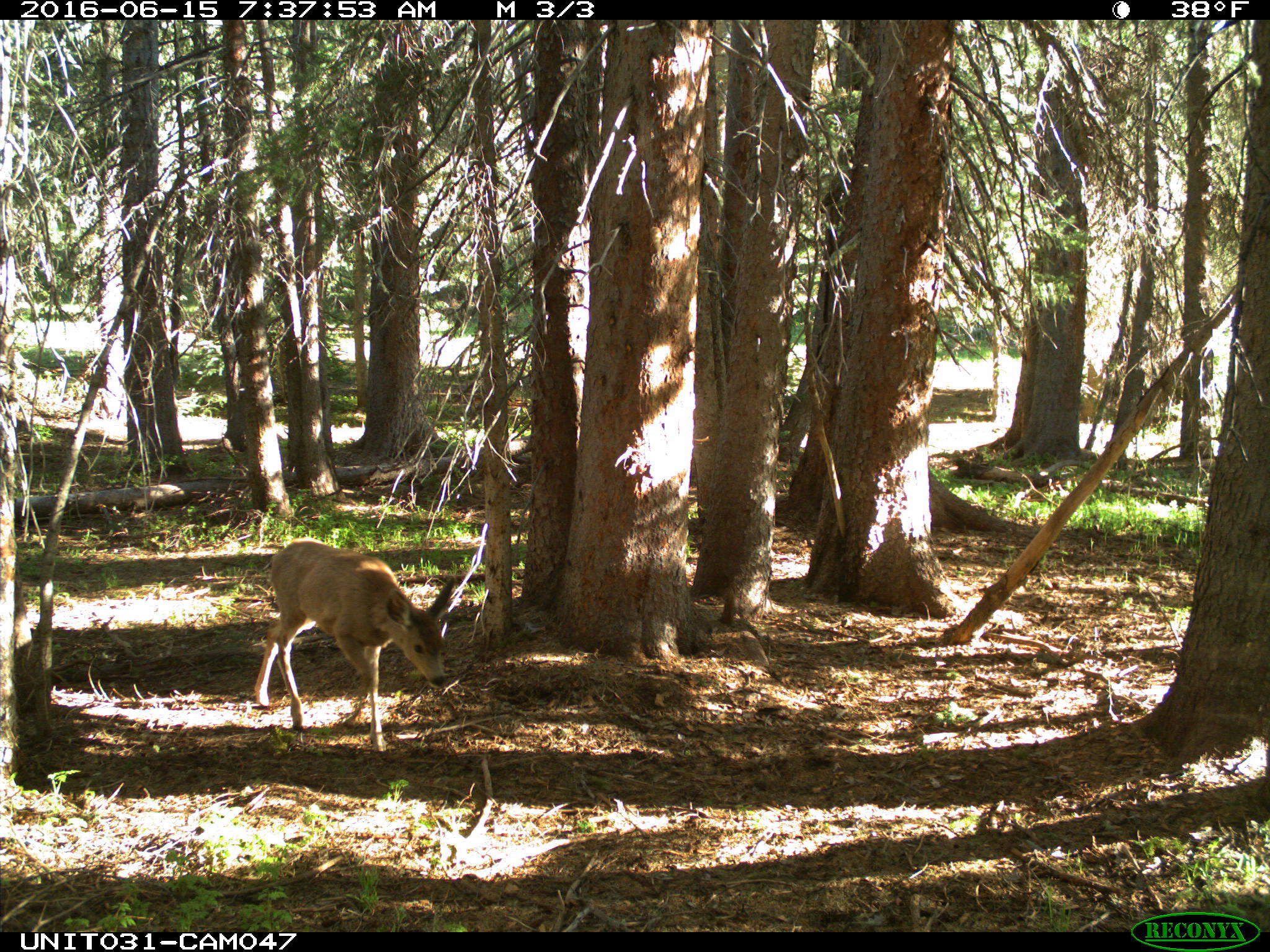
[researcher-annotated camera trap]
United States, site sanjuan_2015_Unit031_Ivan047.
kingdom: Animalia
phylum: Chordata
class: Mammalia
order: Artiodactyla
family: Cervidae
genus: Odocoileus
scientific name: Odocoileus hemionus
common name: mule deer